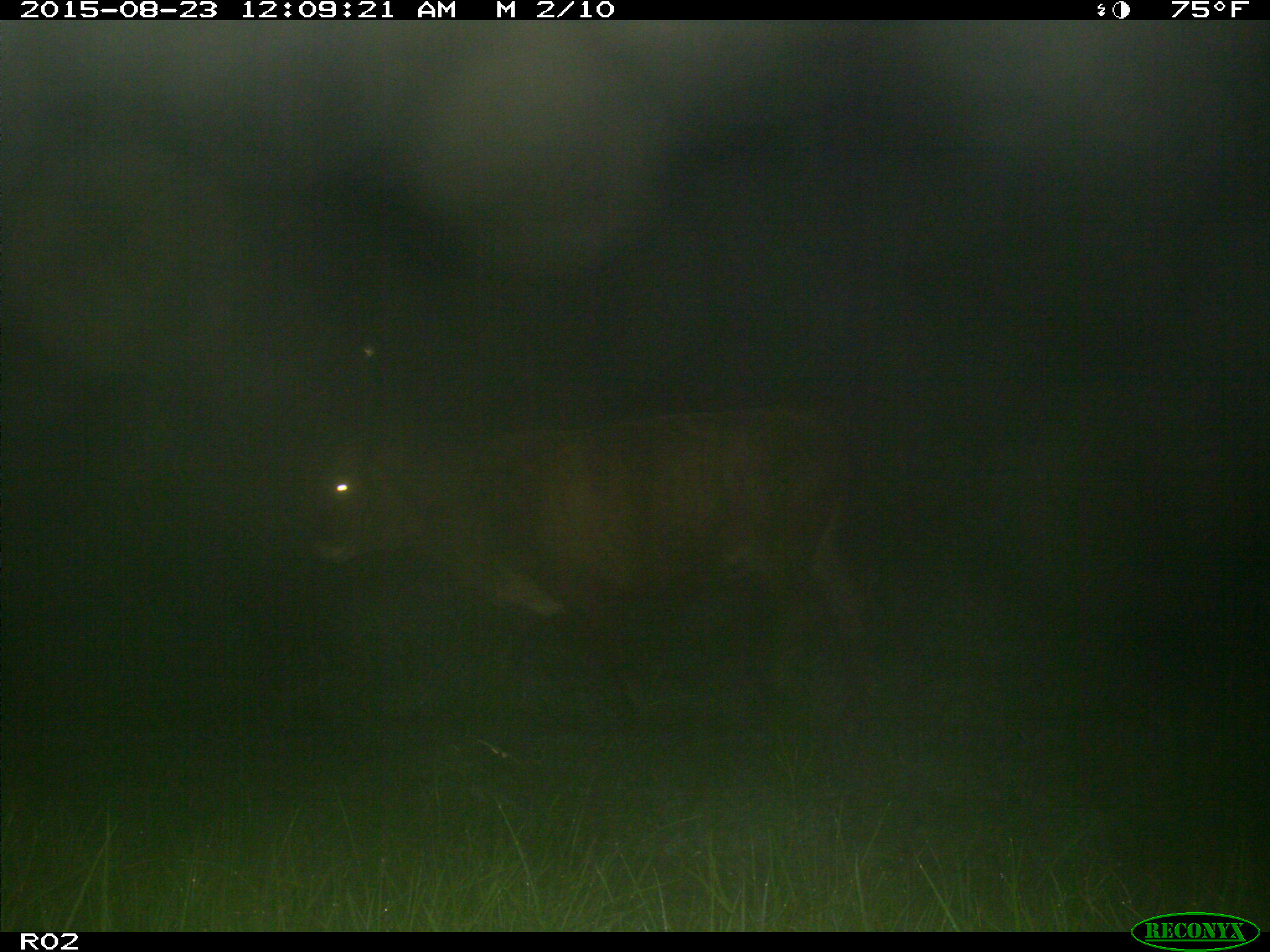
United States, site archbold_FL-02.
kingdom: Animalia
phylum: Chordata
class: Mammalia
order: Artiodactyla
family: Bovidae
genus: Bos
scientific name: Bos taurus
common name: domestic cow